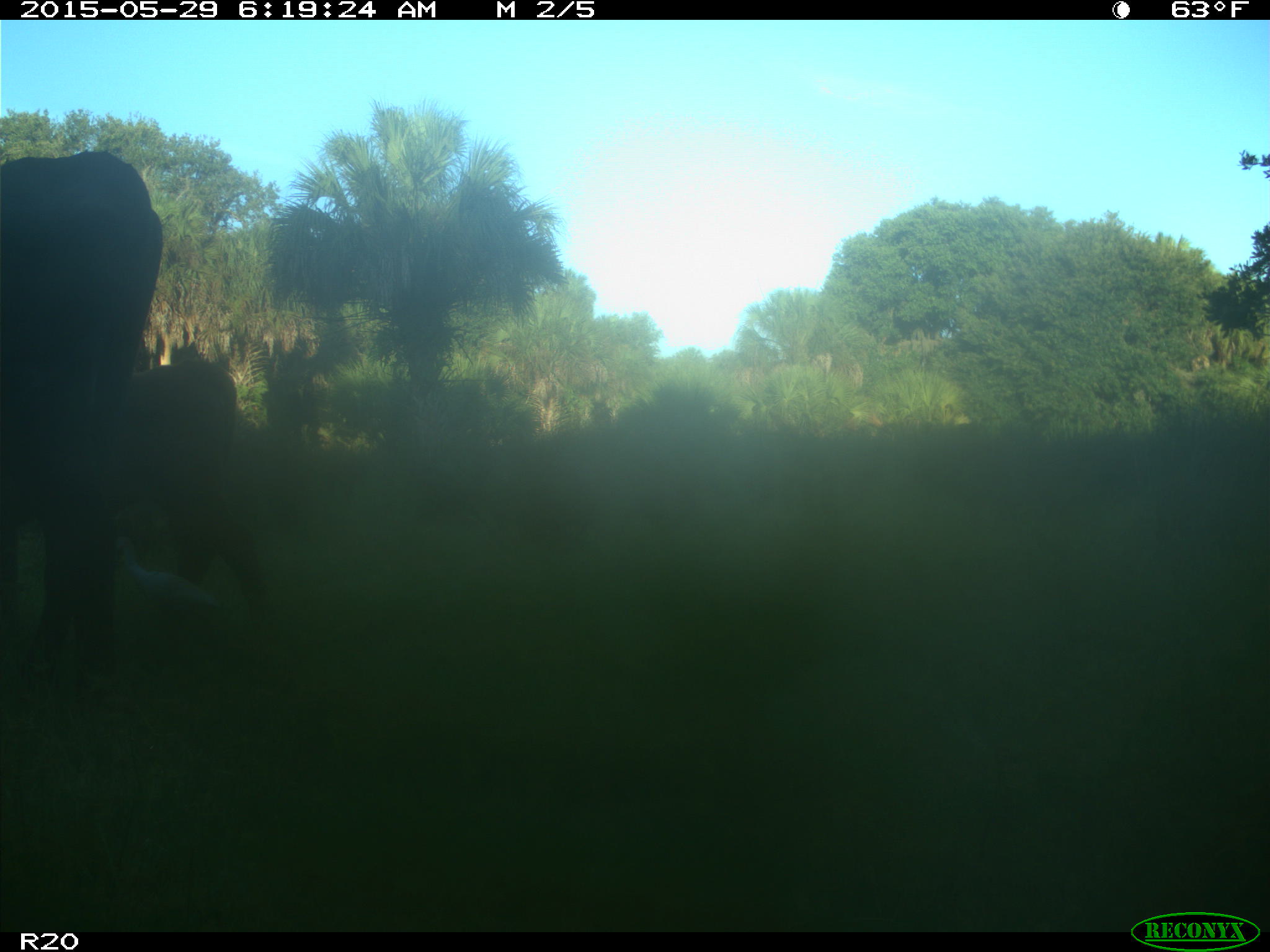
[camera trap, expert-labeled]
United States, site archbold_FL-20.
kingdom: Animalia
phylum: Chordata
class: Mammalia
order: Artiodactyla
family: Bovidae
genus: Bos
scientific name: Bos taurus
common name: domestic cow